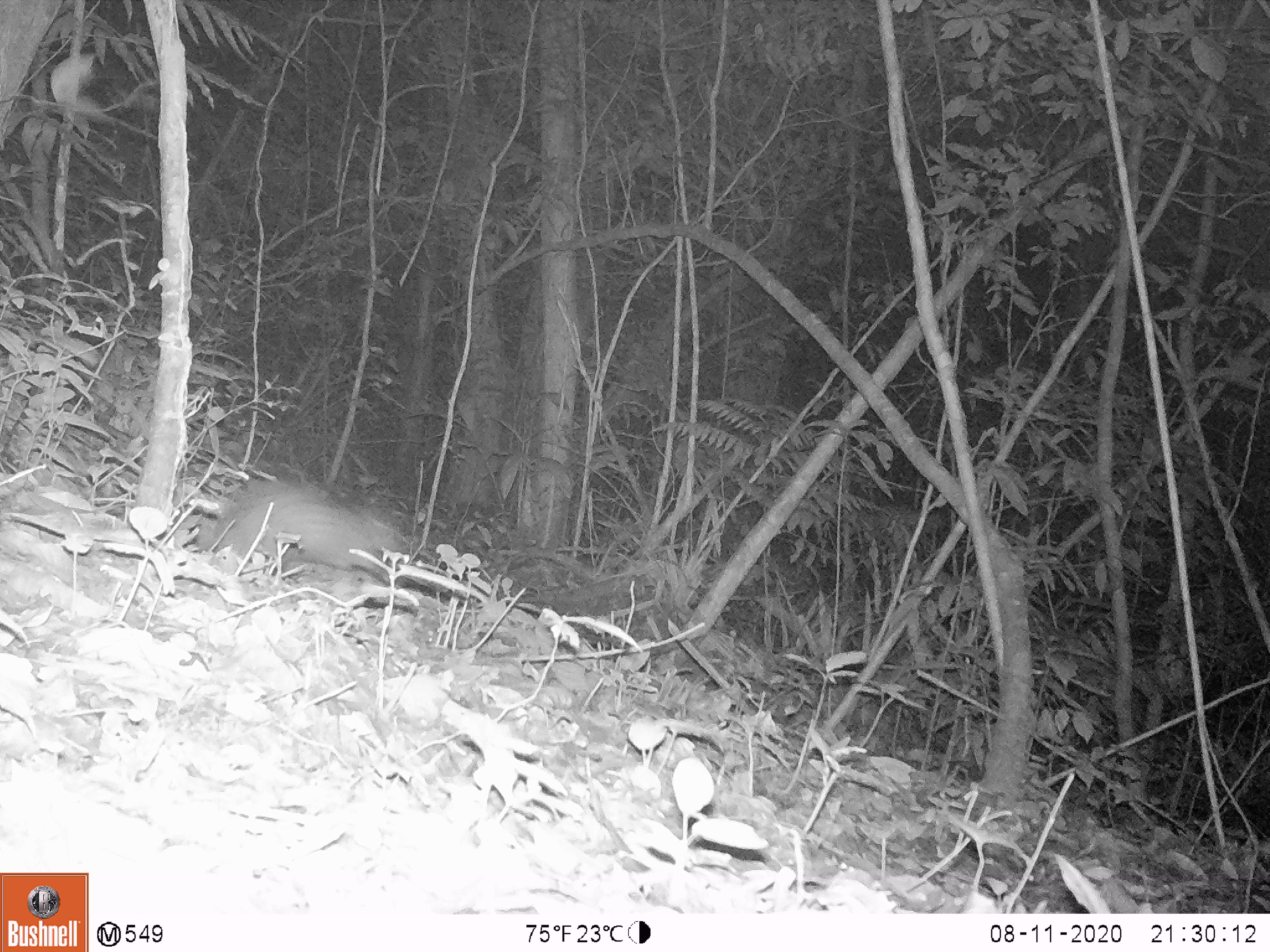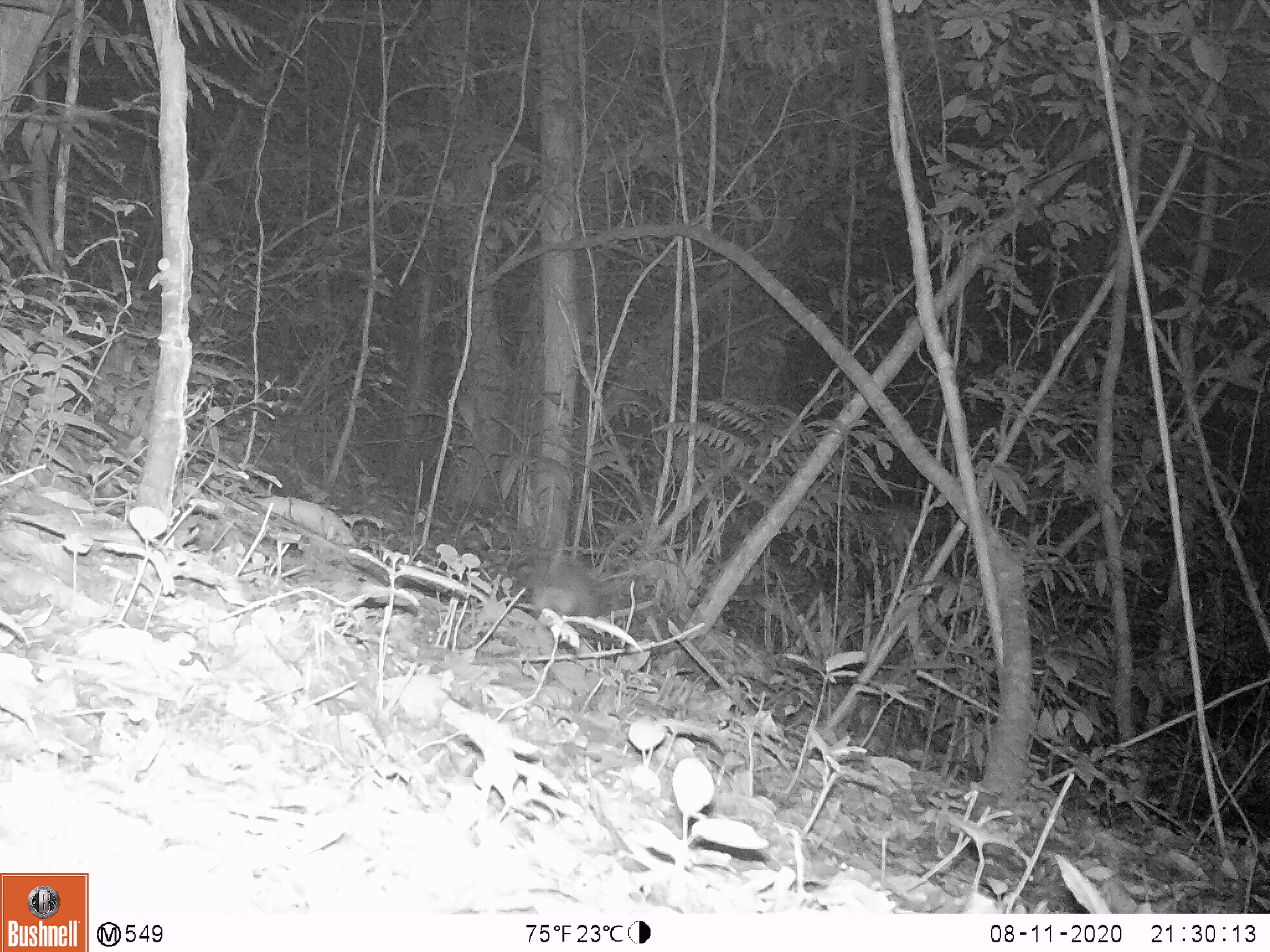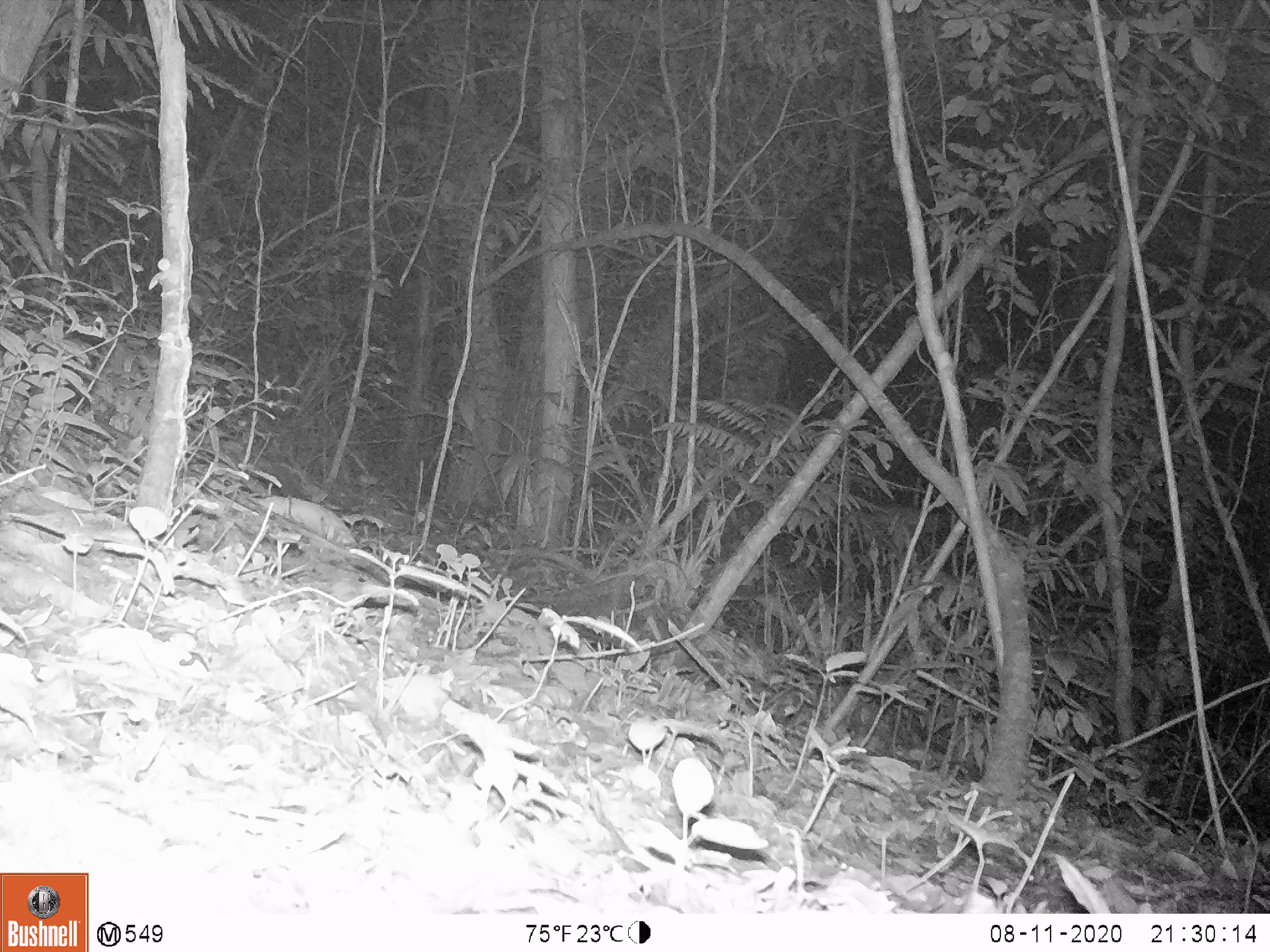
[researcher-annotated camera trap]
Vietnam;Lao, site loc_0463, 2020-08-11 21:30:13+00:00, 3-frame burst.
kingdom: Animalia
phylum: Chordata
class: Mammalia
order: Rodentia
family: Hystricidae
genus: Atherurus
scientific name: Atherurus macrourus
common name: asiatic brush-tailed porcupine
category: asiatic brush tailed porcupine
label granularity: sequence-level